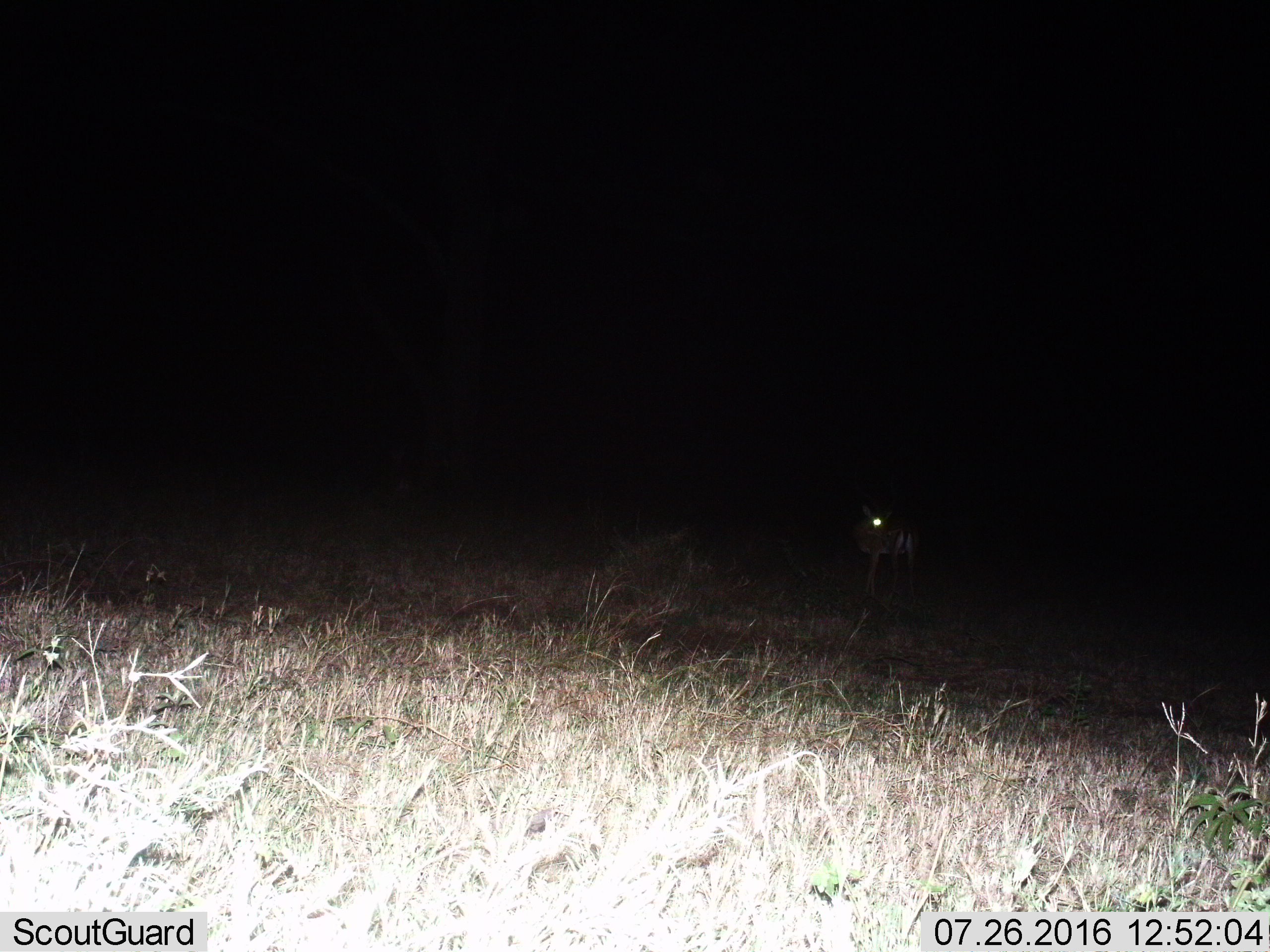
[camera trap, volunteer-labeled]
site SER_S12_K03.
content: unidentified animal